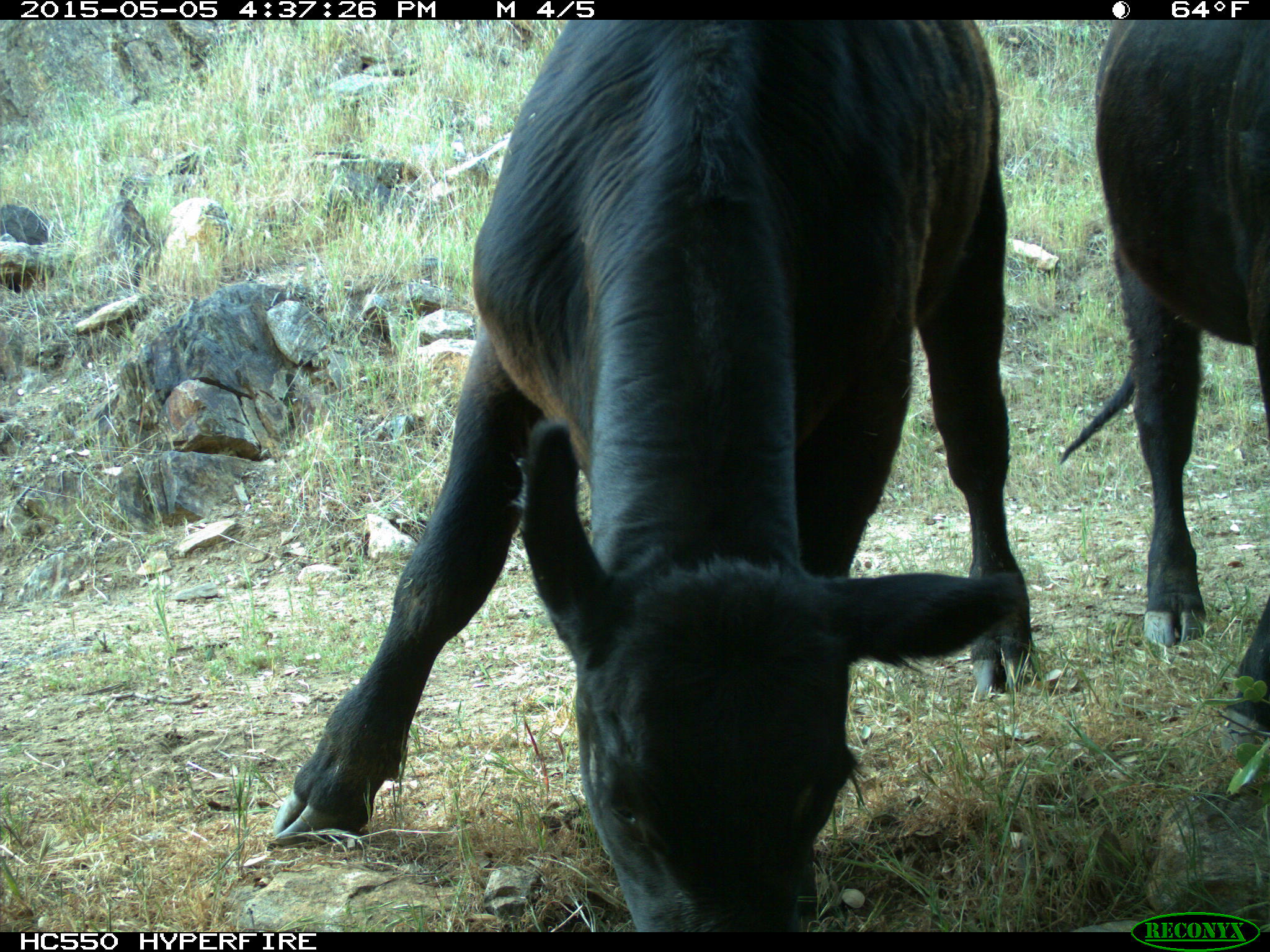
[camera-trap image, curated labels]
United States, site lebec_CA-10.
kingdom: Animalia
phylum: Chordata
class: Mammalia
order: Artiodactyla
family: Bovidae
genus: Bos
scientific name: Bos taurus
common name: domestic cow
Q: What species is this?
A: Bos taurus (domestic cow).